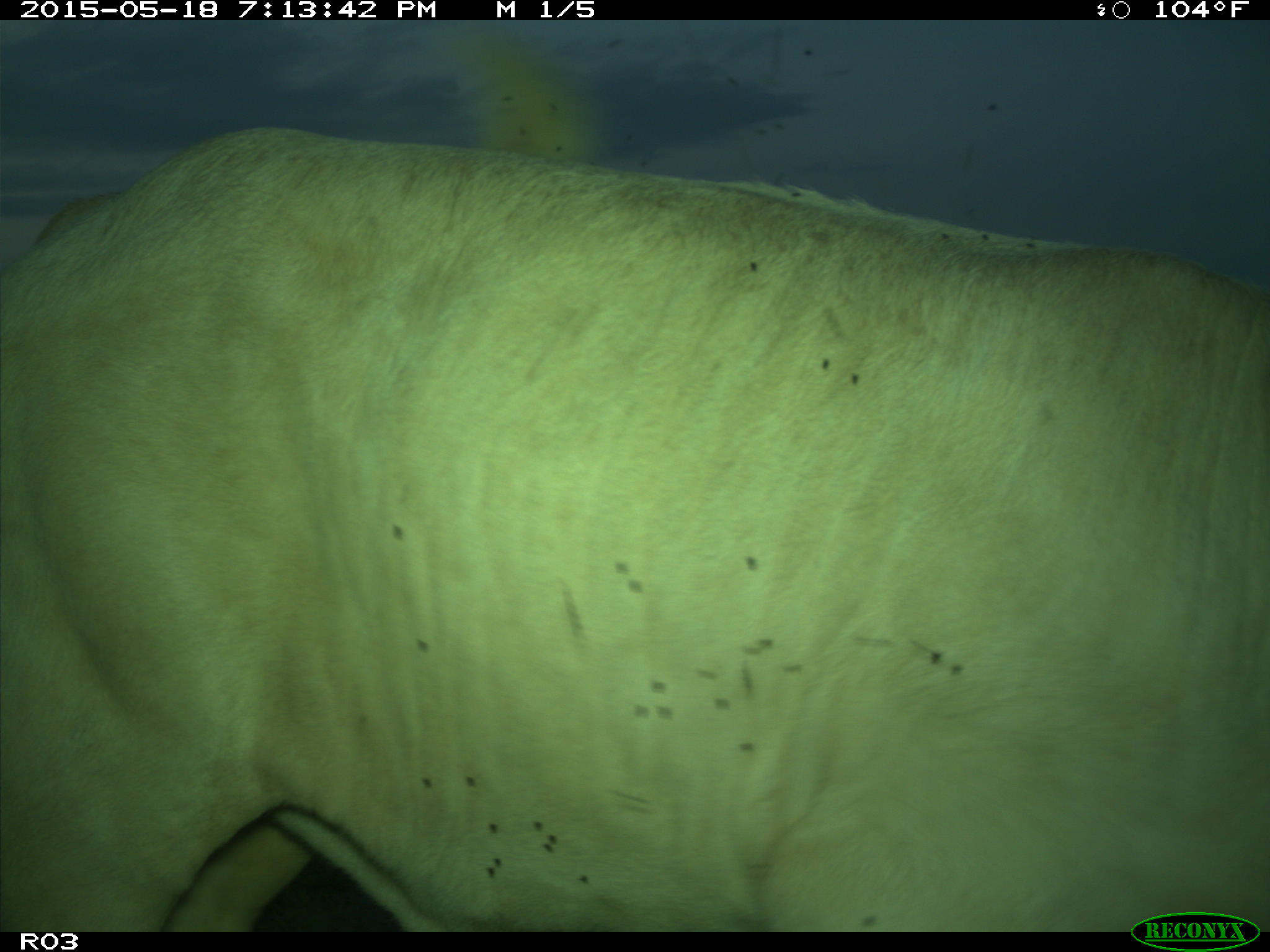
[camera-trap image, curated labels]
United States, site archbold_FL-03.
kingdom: Animalia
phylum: Chordata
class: Mammalia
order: Artiodactyla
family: Bovidae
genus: Bos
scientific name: Bos taurus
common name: domestic cow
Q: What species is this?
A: Bos taurus (domestic cow).